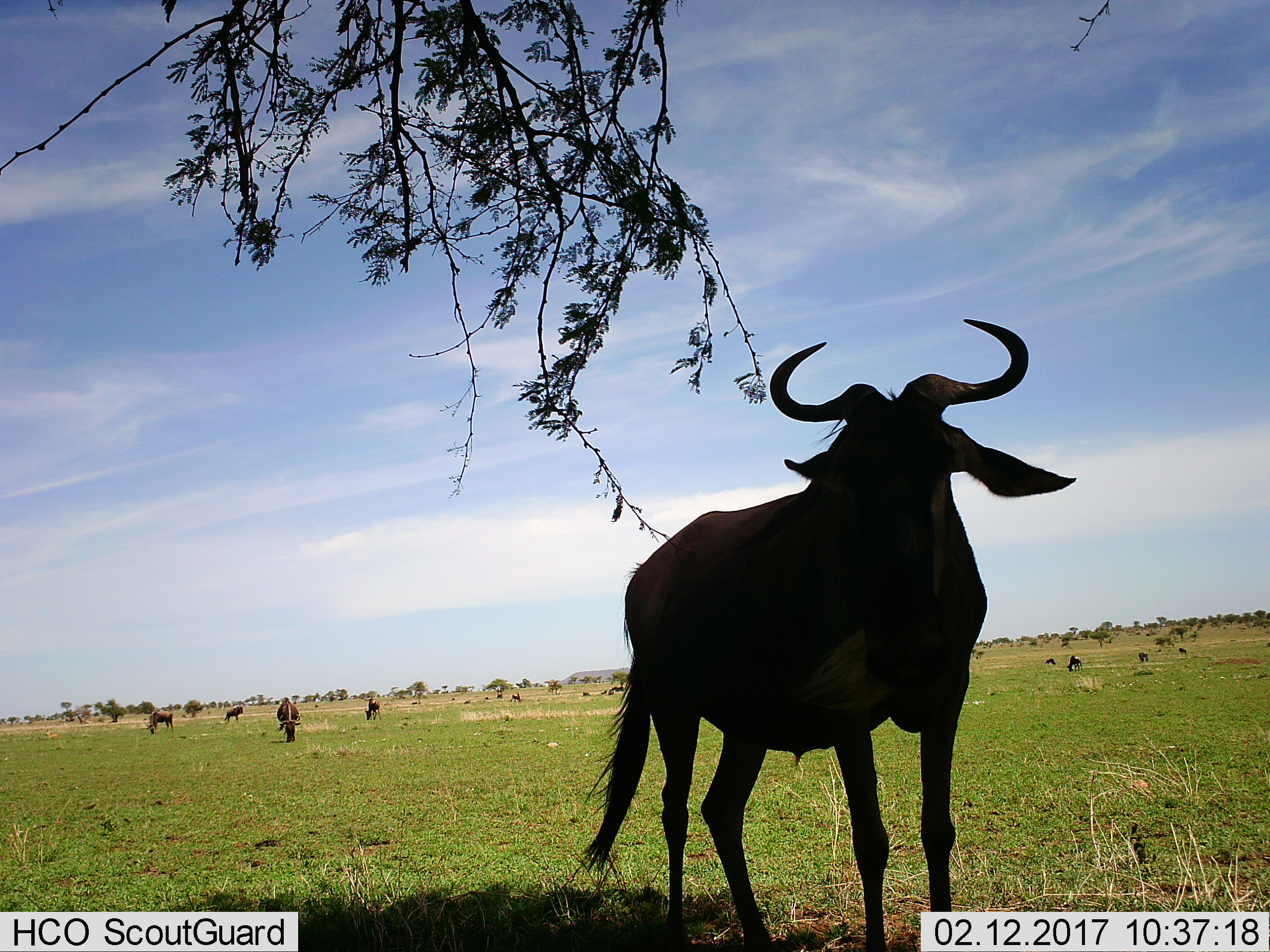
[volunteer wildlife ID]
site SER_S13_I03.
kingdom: Animalia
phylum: Chordata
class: Mammalia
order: Artiodactyla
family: Bovidae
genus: Connochaetes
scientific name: Connochaetes taurinus taurinus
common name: blue wildebeest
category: wildebeestblue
Wildebeestblue (blue wildebeest) (Connochaetes taurinus taurinus), count 11-50. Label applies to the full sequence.